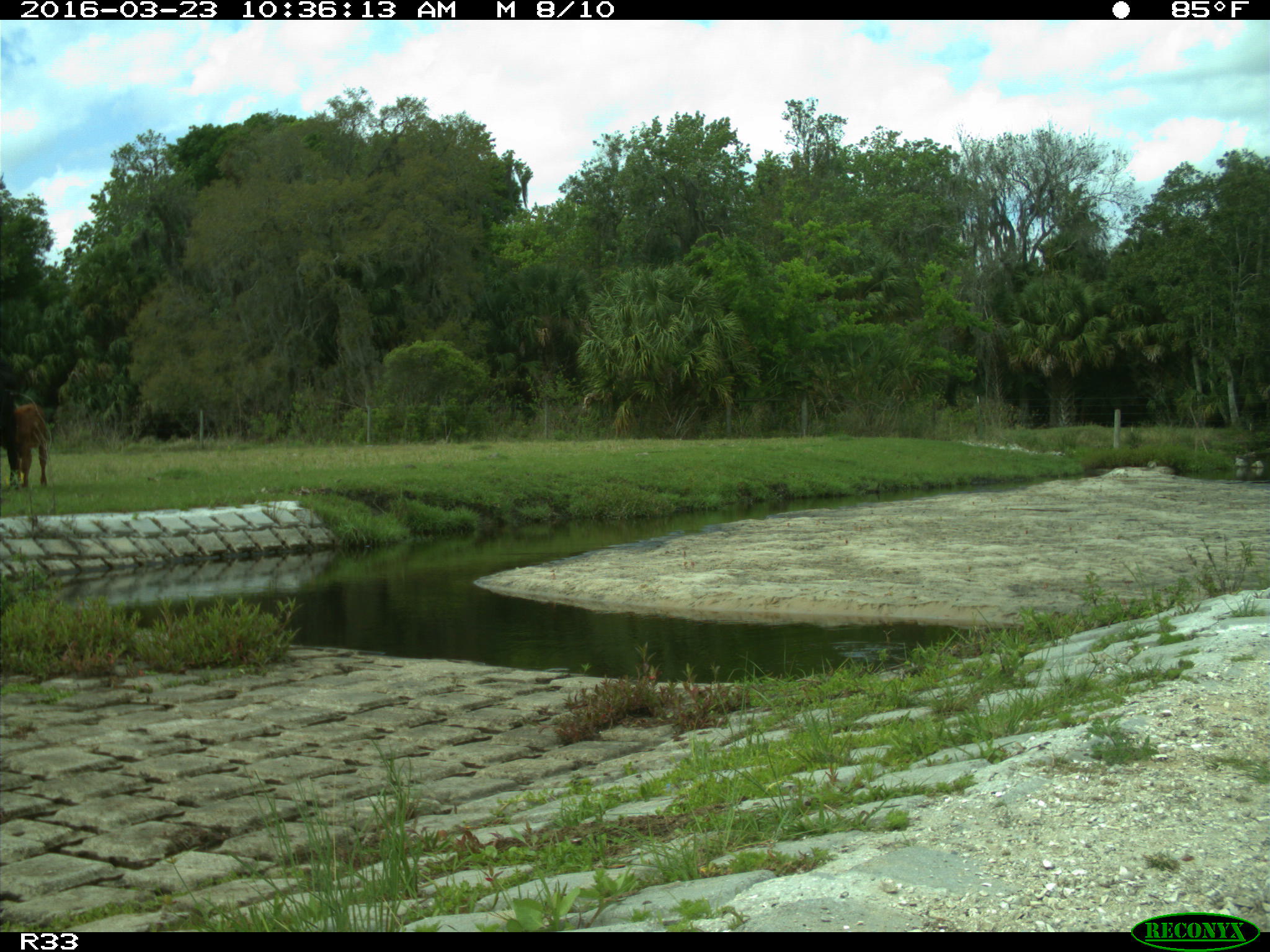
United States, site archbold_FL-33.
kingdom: Animalia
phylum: Chordata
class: Mammalia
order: Artiodactyla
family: Bovidae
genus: Bos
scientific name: Bos taurus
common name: domestic cow